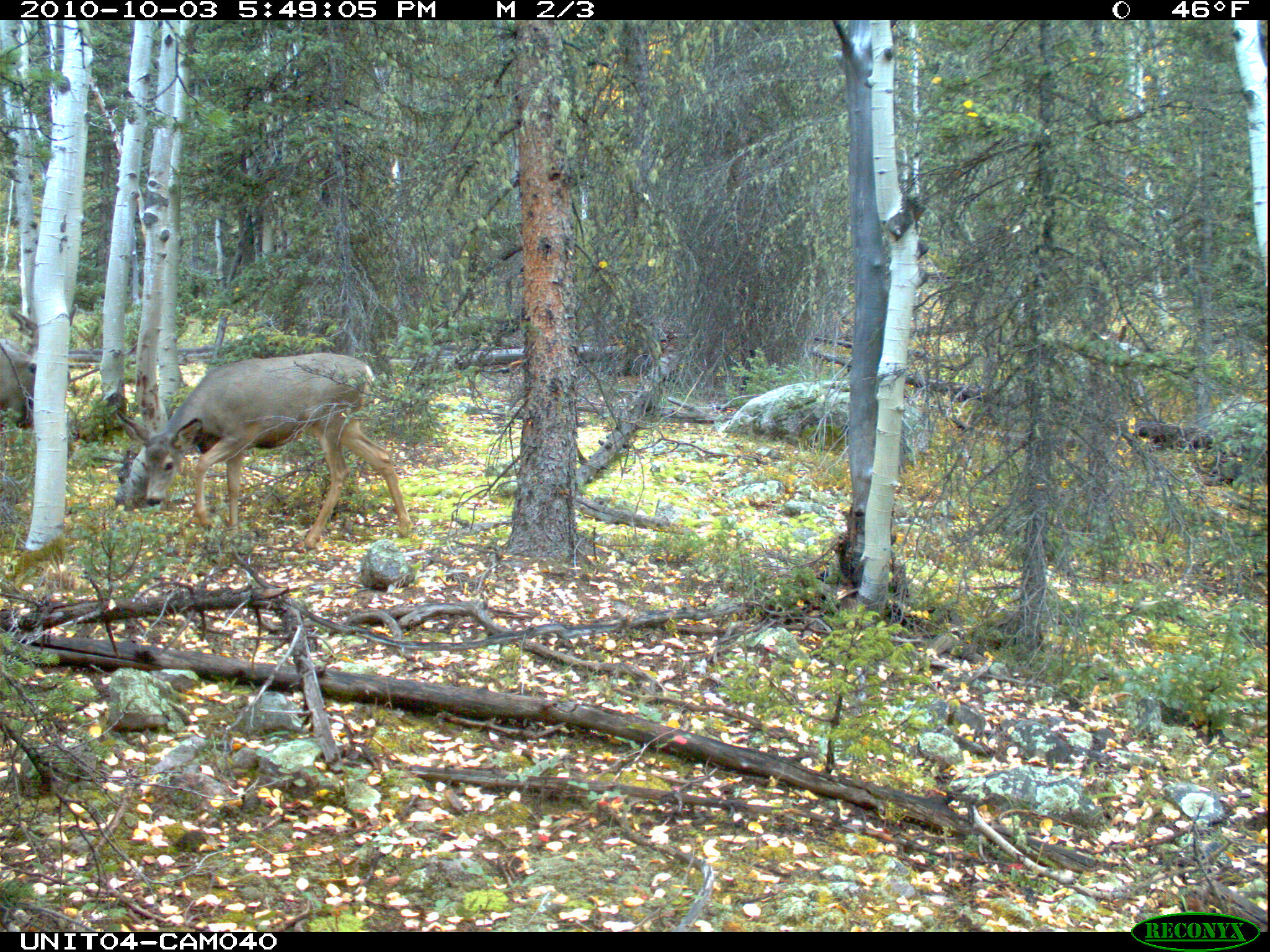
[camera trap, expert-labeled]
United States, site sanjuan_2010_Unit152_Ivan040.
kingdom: Animalia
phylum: Chordata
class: Mammalia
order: Artiodactyla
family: Cervidae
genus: Odocoileus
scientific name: Odocoileus hemionus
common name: mule deer